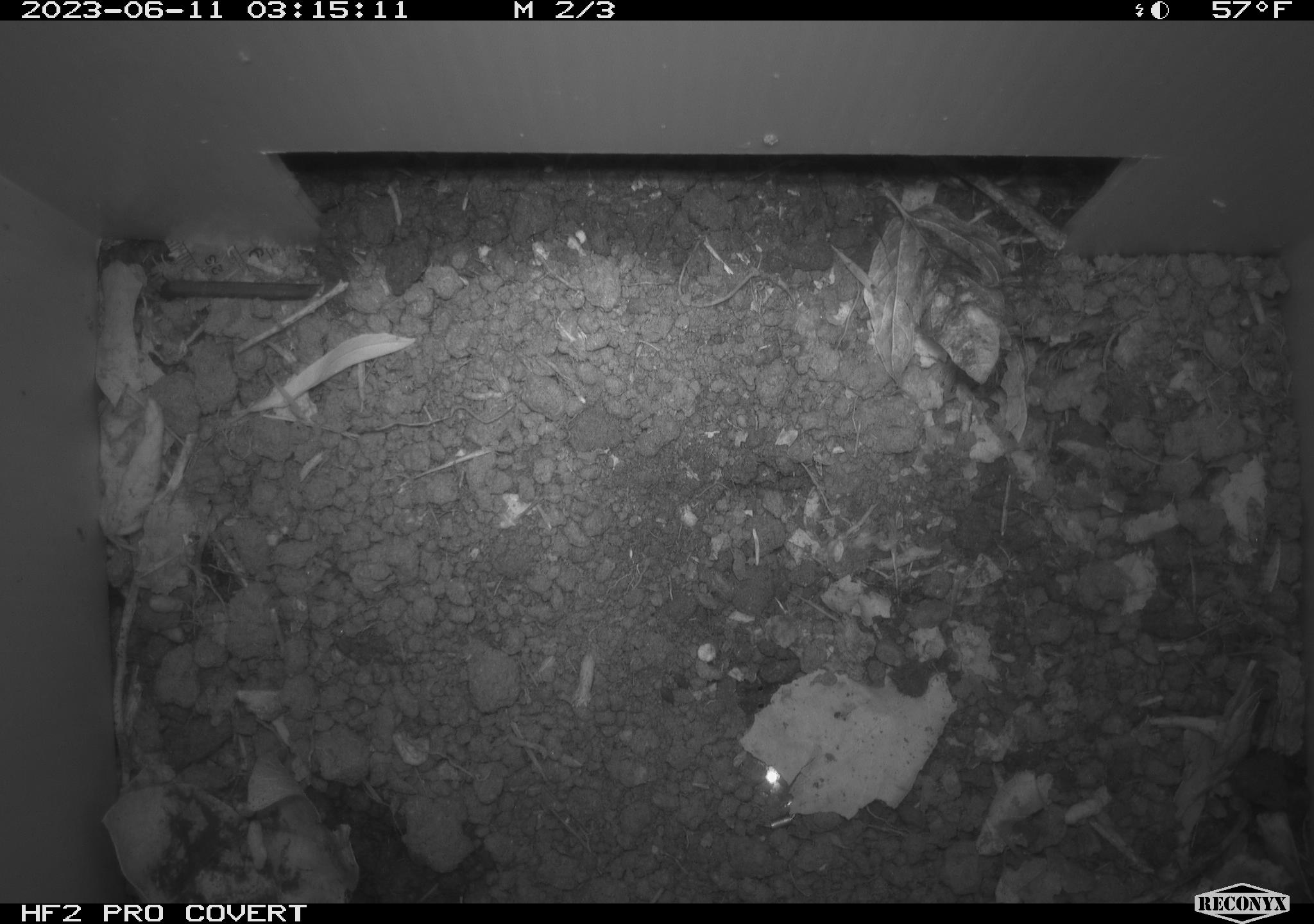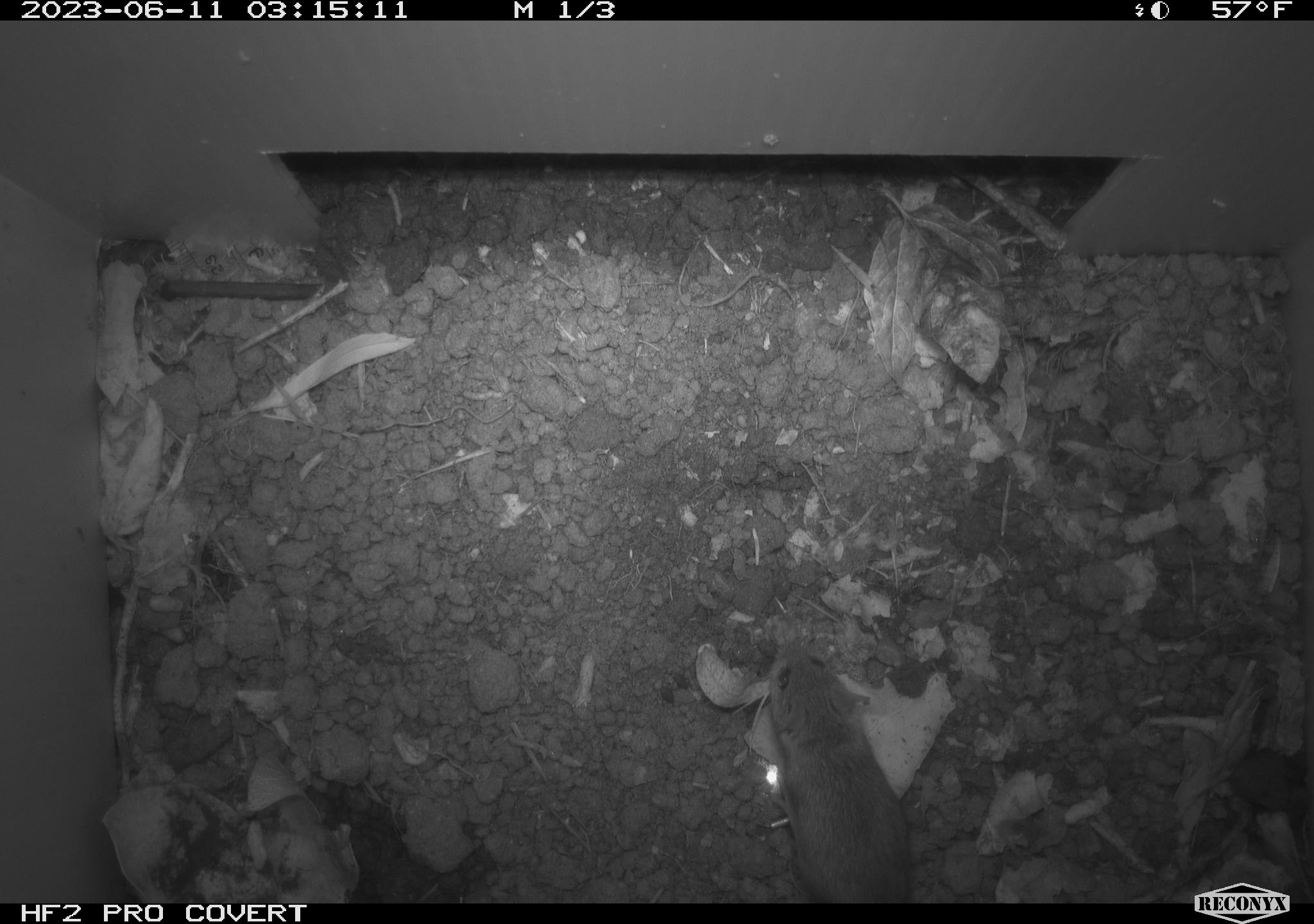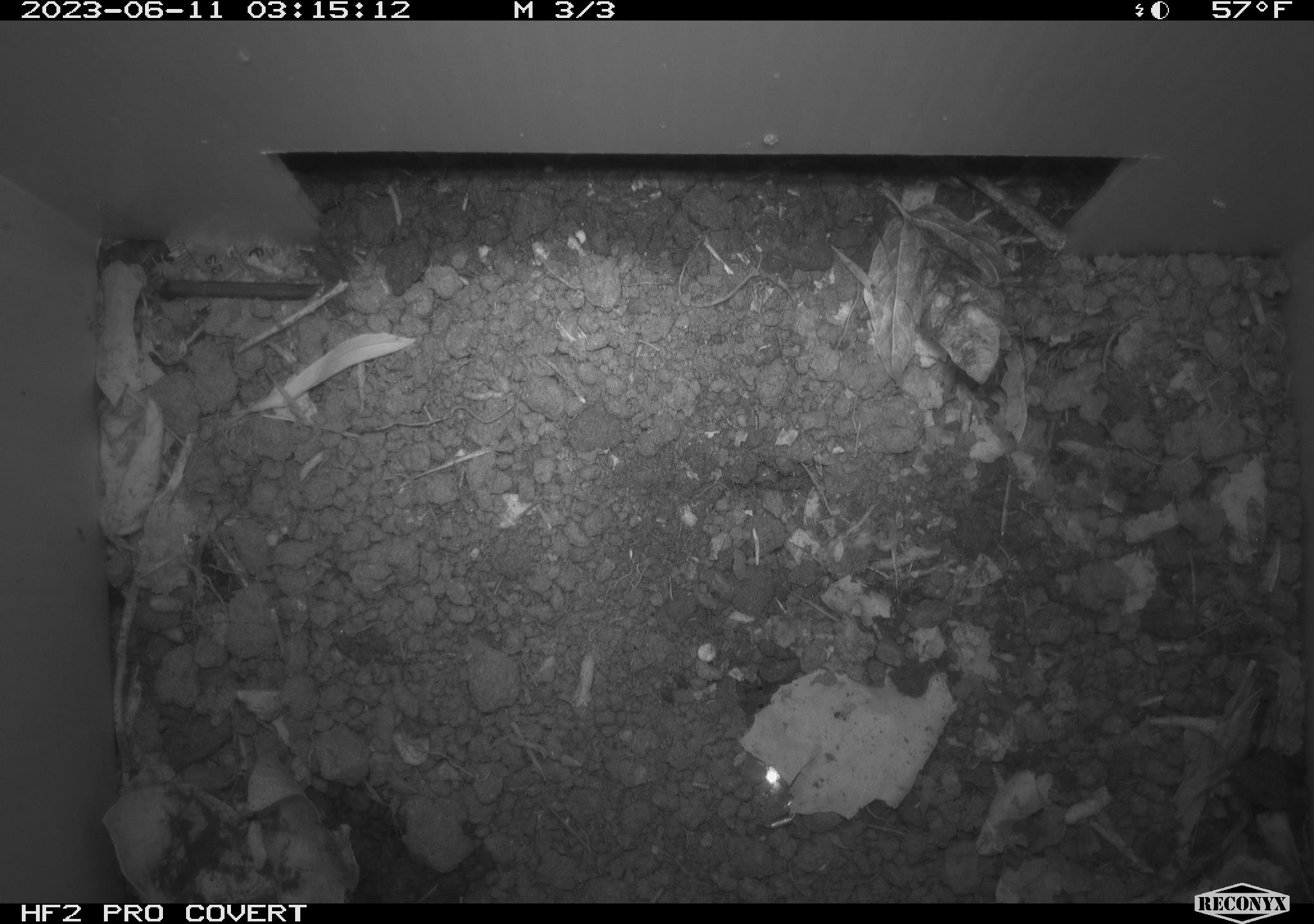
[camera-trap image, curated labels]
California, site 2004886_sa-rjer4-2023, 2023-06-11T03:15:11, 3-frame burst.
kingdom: Animalia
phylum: Chordata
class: Mammalia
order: Rodentia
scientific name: Rodentia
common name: mouse species